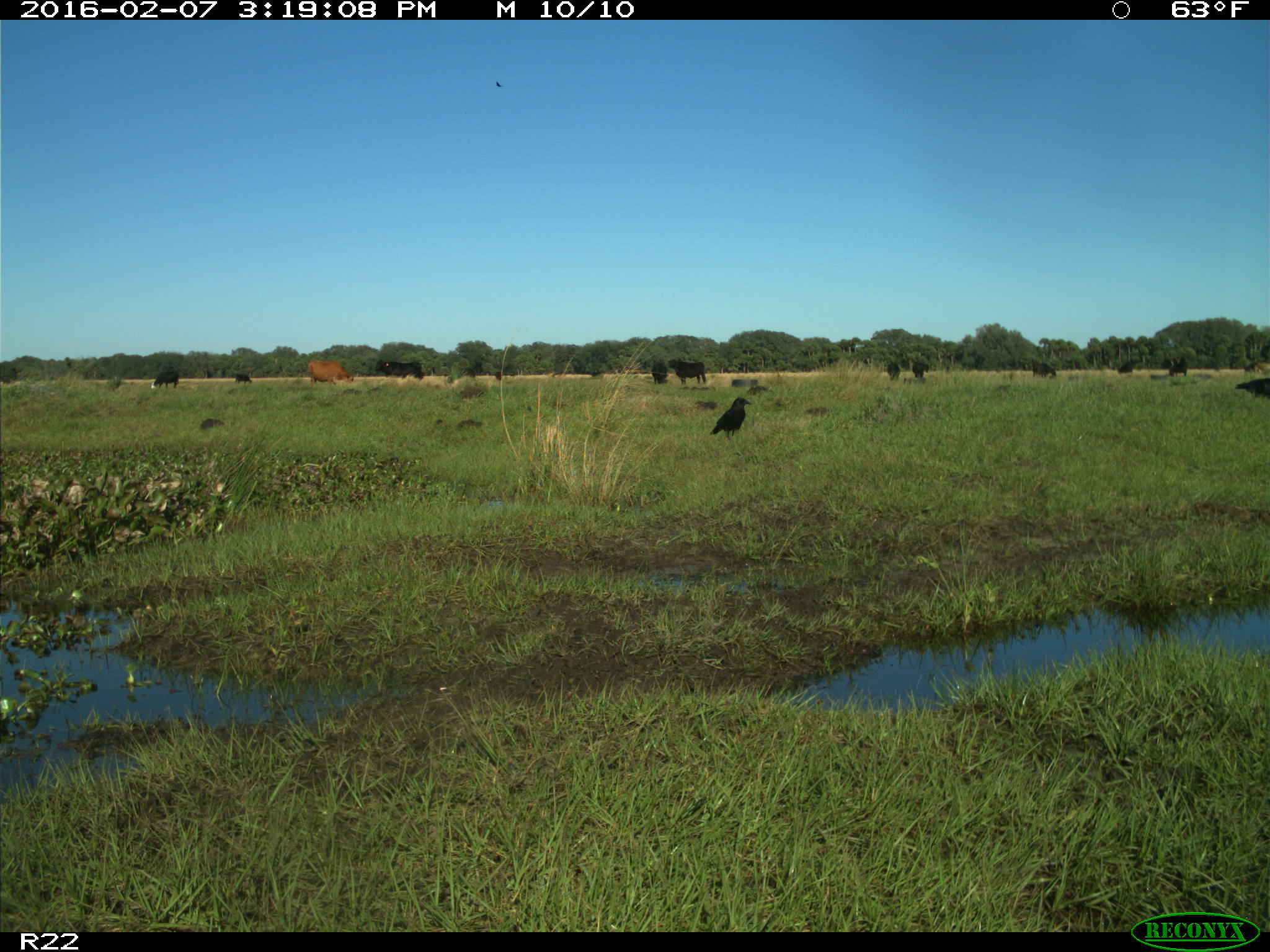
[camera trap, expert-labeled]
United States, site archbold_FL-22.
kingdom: Animalia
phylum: Chordata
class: Mammalia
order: Artiodactyla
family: Bovidae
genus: Bos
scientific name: Bos taurus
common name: domestic cow